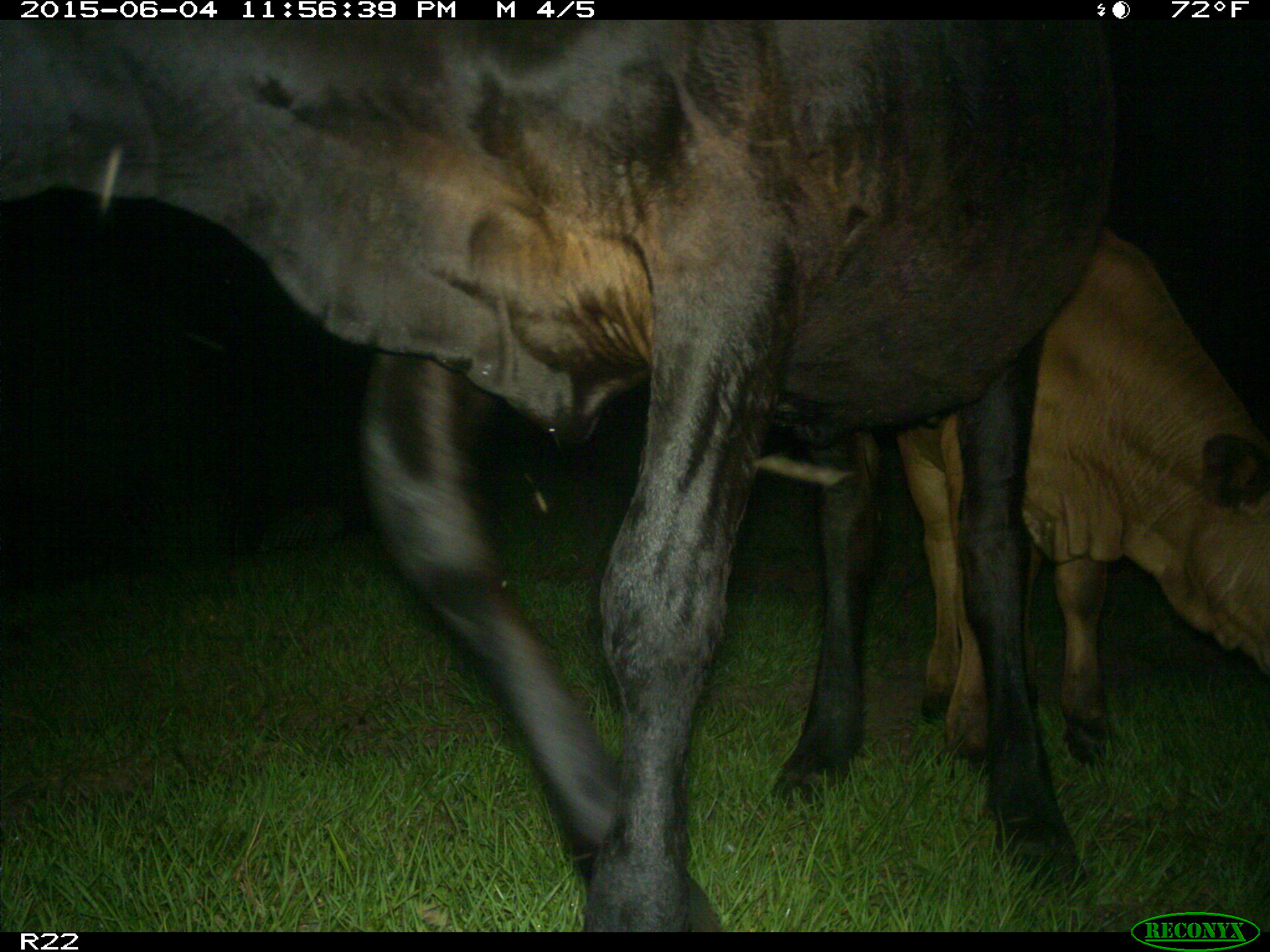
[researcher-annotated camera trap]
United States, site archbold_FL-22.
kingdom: Animalia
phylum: Chordata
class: Mammalia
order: Artiodactyla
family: Bovidae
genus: Bos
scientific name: Bos taurus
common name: domestic cow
Bos taurus (domestic cow).